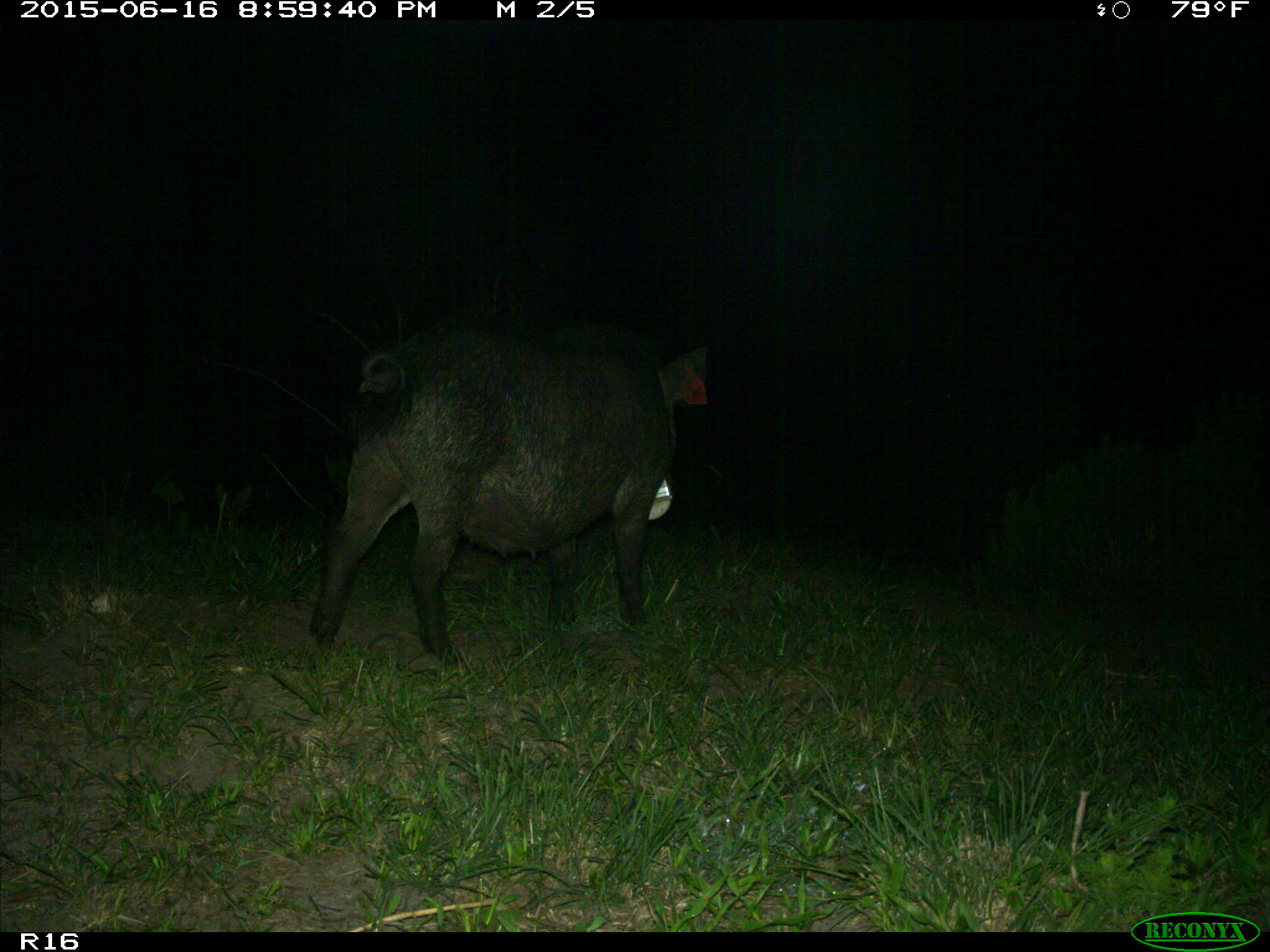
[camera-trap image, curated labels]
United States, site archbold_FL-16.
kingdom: Animalia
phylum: Chordata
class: Mammalia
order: Artiodactyla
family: Suidae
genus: Sus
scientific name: Sus scrofa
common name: wild boar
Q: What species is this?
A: Sus scrofa (wild boar).